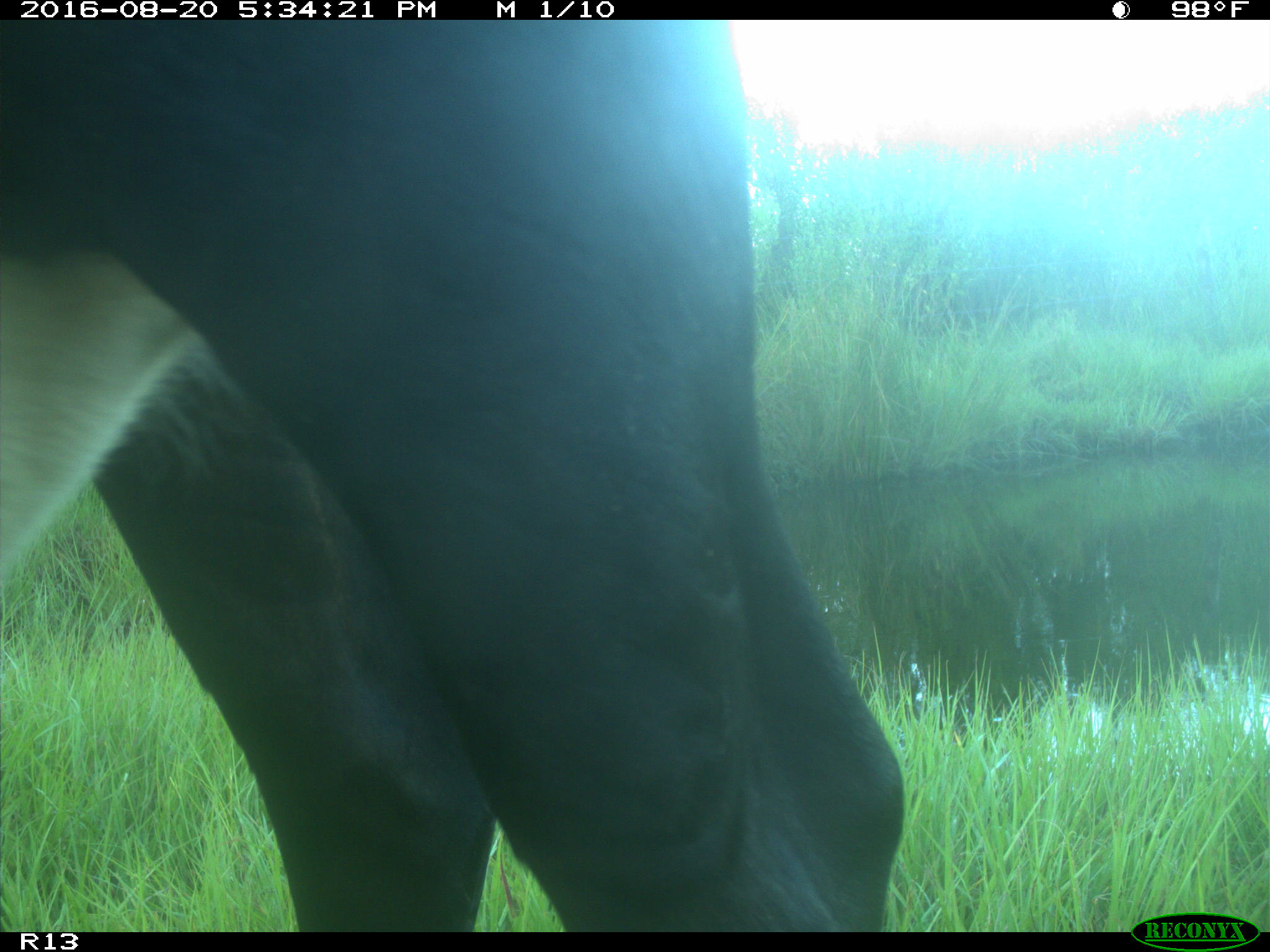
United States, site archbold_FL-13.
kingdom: Animalia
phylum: Chordata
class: Mammalia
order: Artiodactyla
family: Bovidae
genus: Bos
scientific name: Bos taurus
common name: domestic cow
Bos taurus (domestic cow).